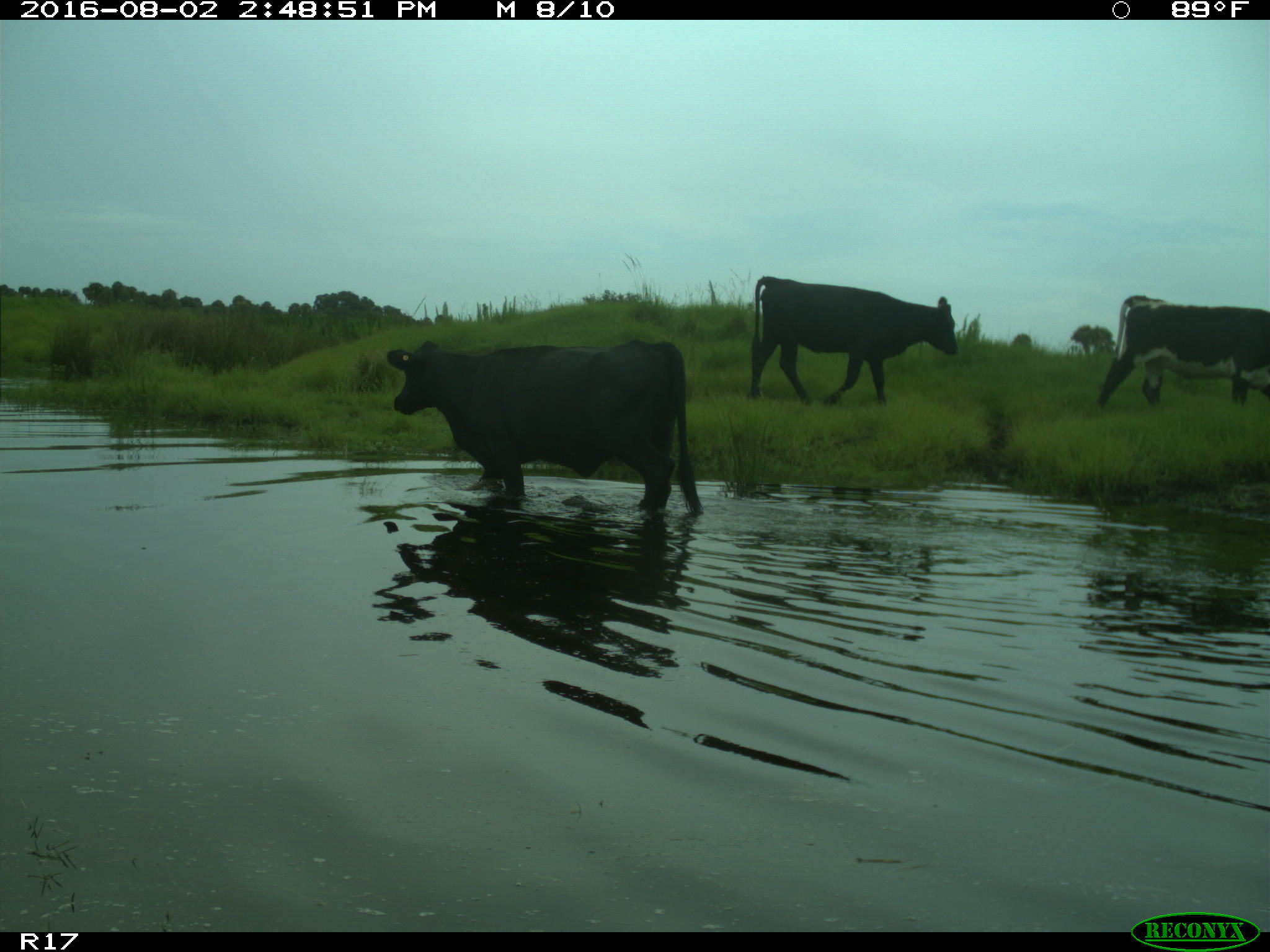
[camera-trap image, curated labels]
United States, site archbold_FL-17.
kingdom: Animalia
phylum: Chordata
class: Mammalia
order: Artiodactyla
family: Bovidae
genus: Bos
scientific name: Bos taurus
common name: domestic cow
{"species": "Bos taurus (domestic cow)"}